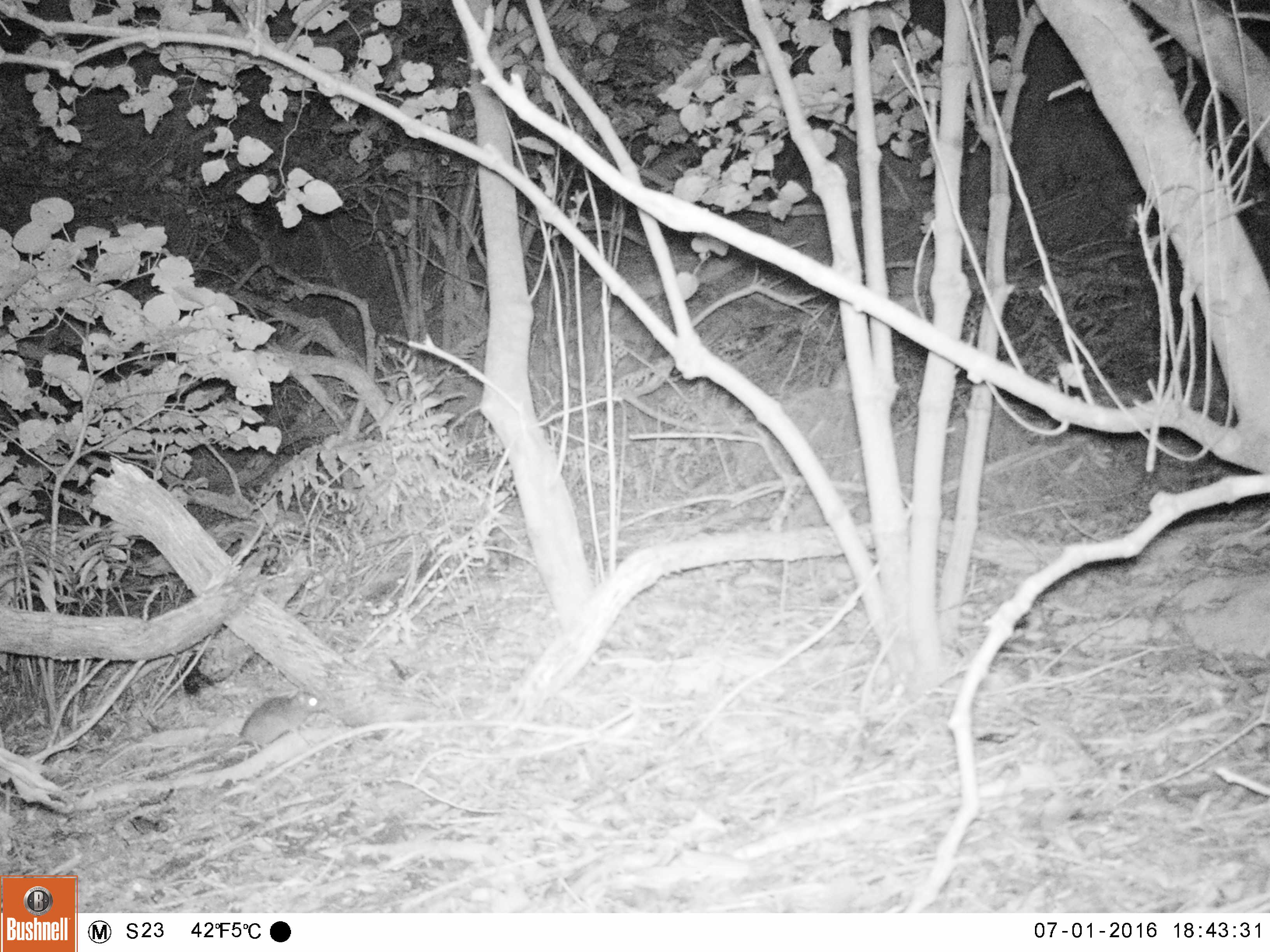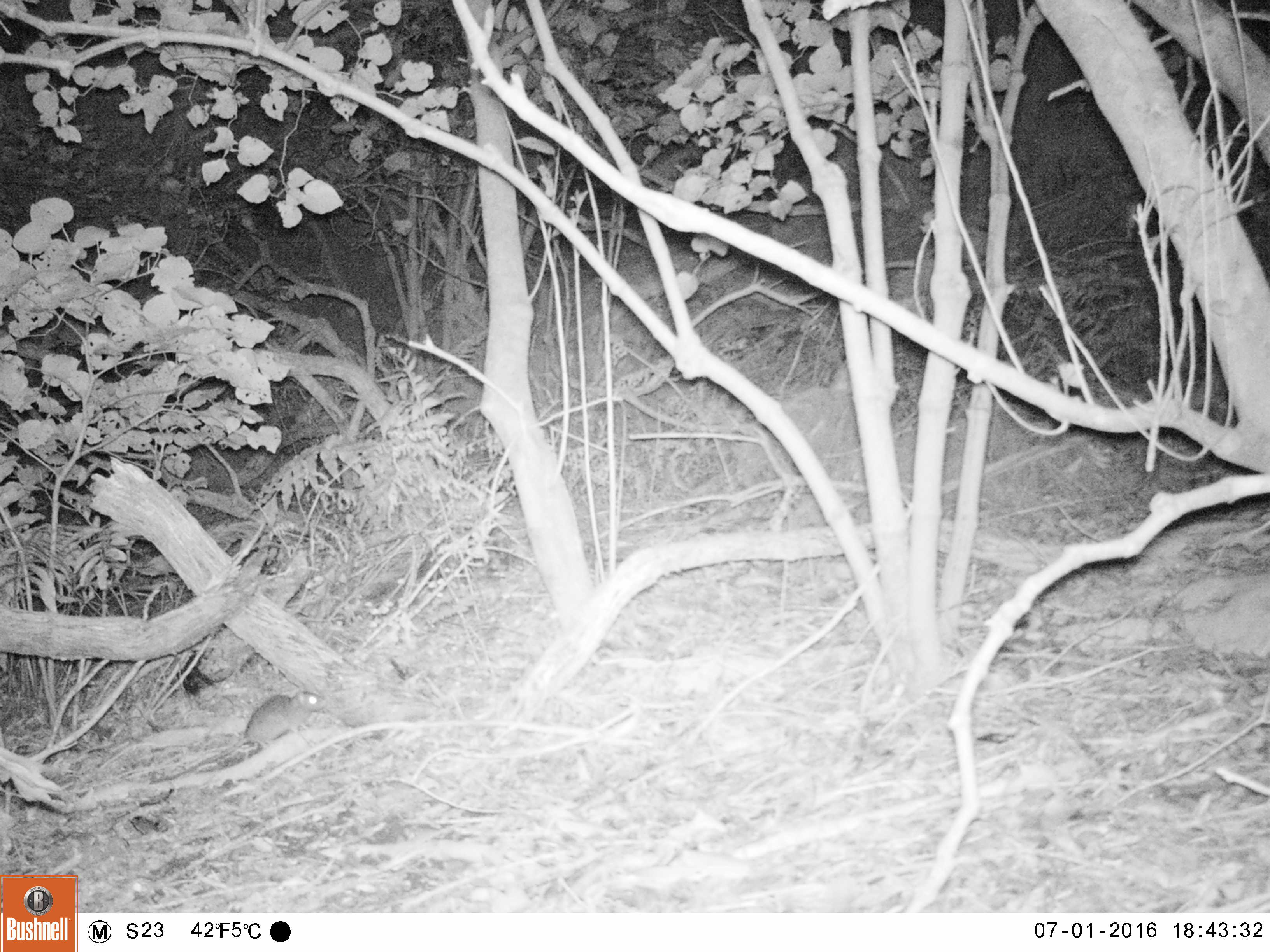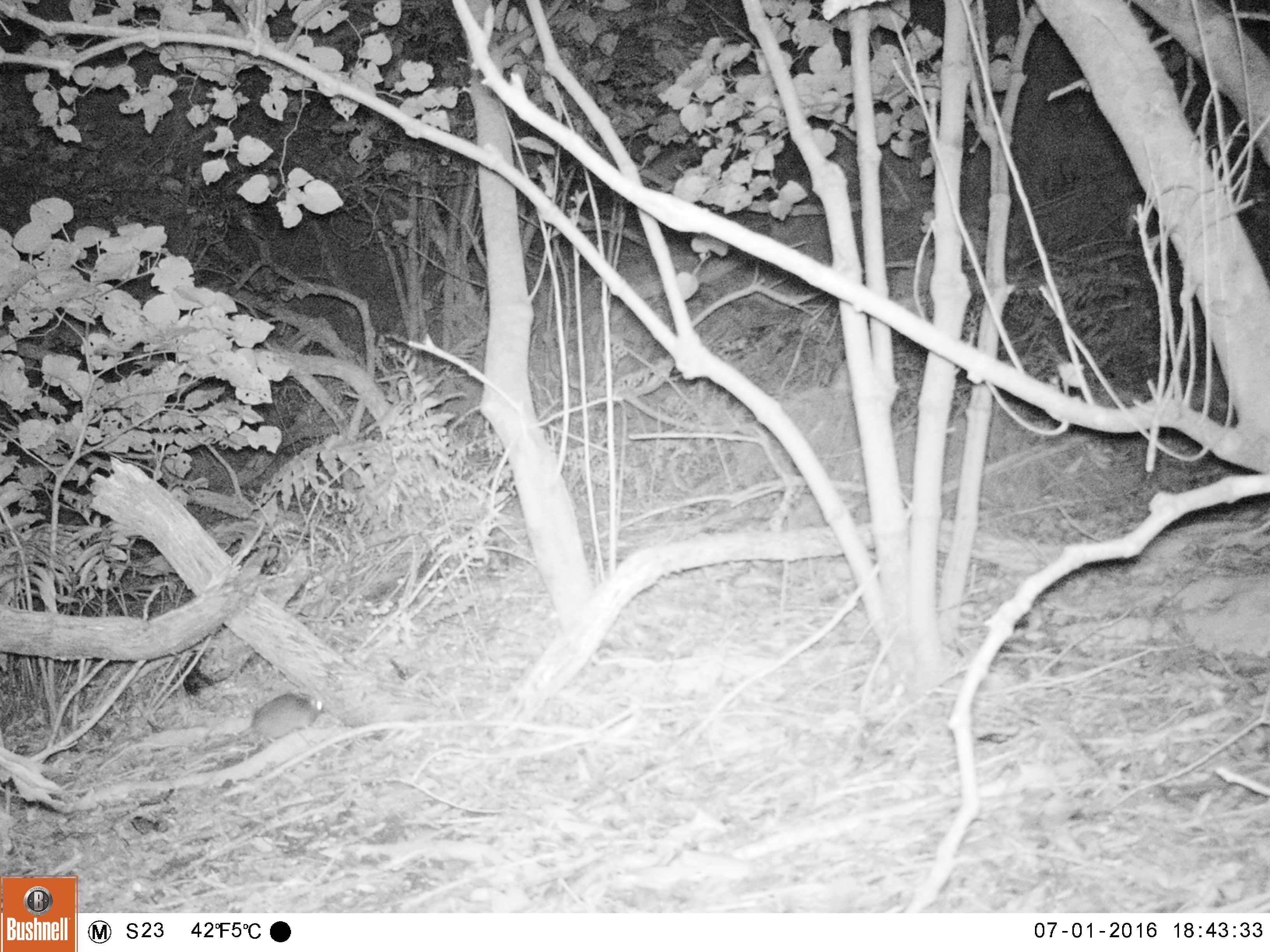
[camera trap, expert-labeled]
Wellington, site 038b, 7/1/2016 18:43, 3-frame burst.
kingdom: Animalia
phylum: Chordata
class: Mammalia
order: Rodentia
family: Muridae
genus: Rattus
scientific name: Rattus rattus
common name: ship rat